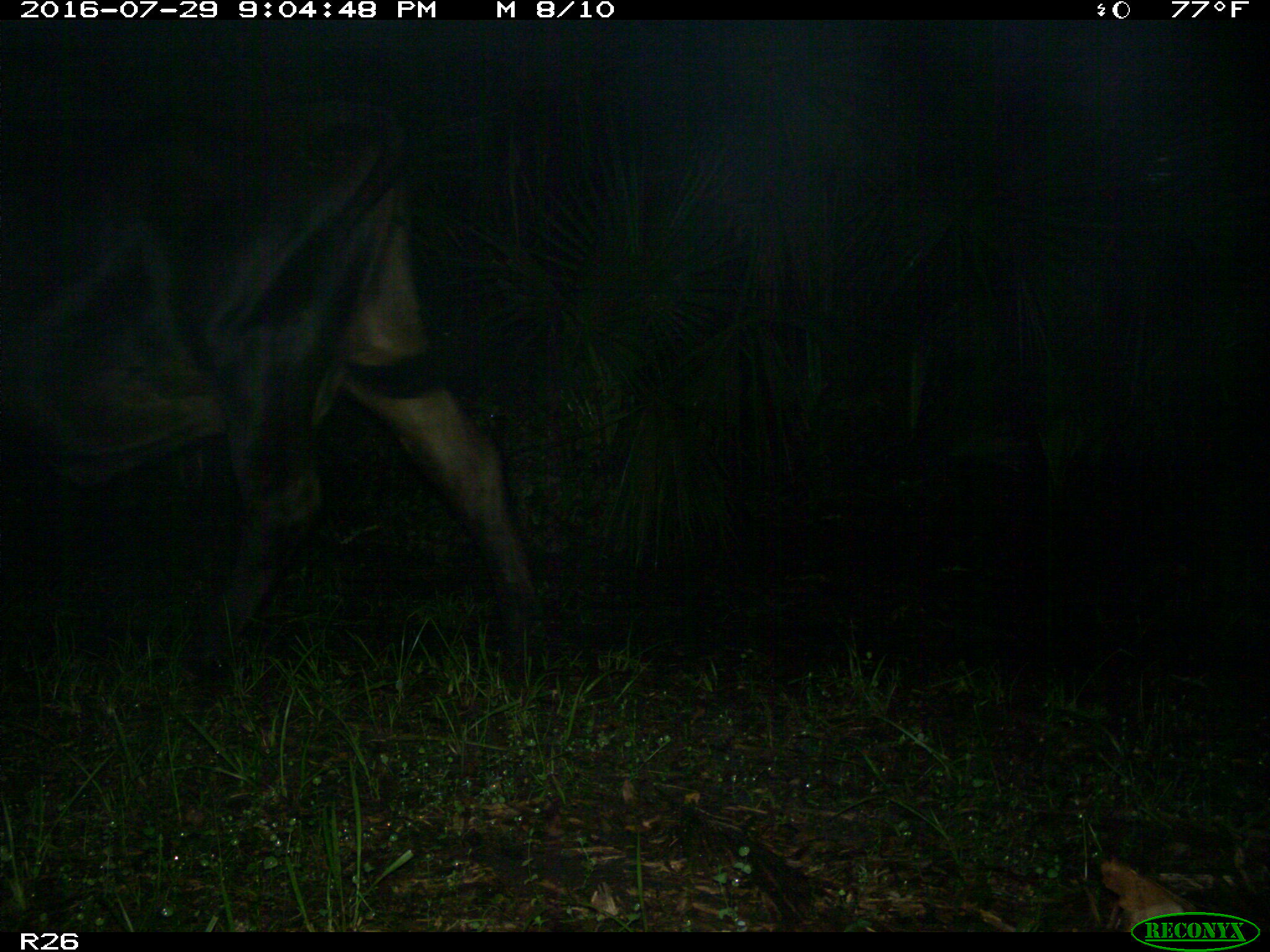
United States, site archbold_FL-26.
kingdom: Animalia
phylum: Chordata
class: Mammalia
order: Artiodactyla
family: Bovidae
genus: Bos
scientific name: Bos taurus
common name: domestic cow